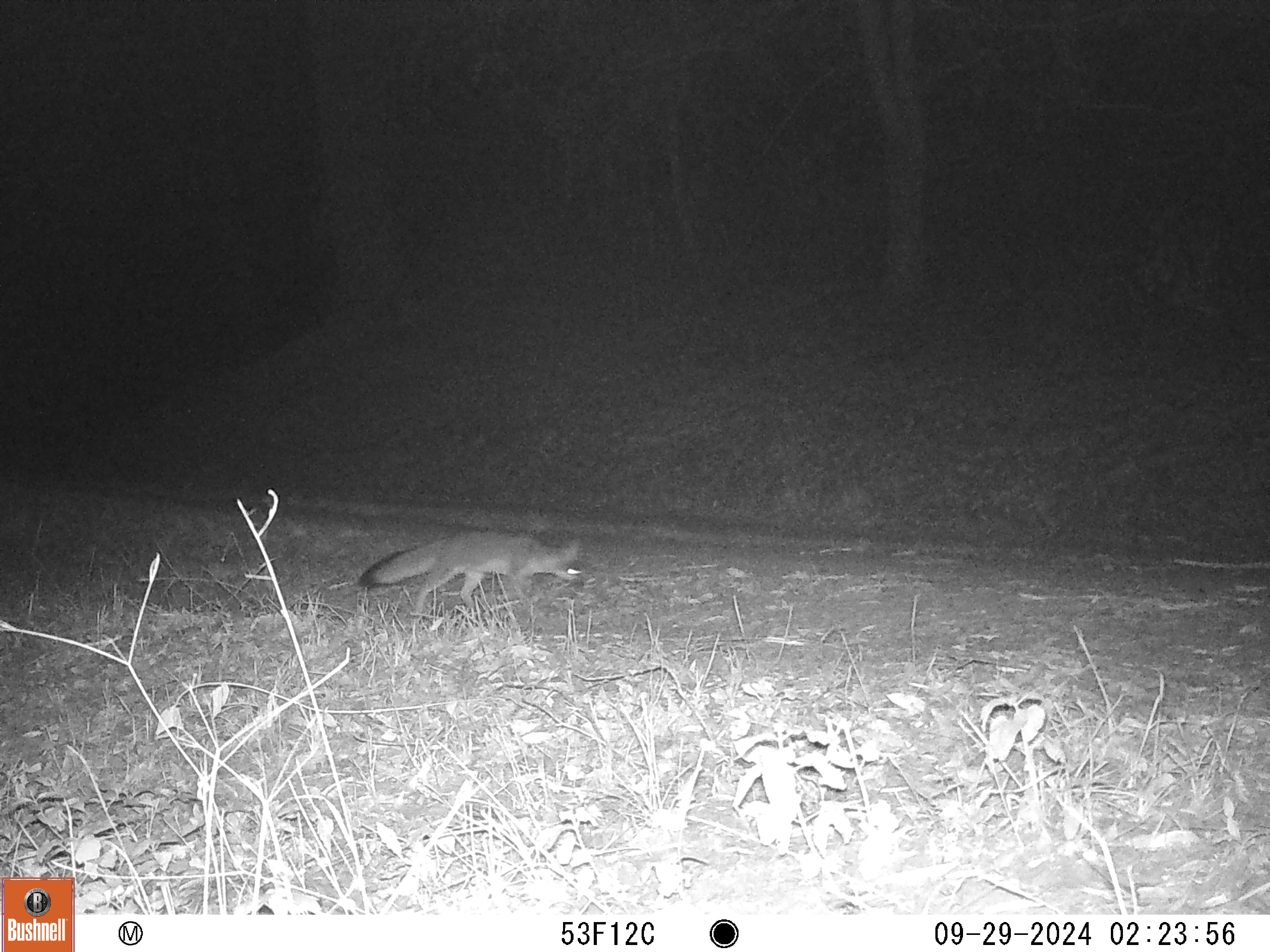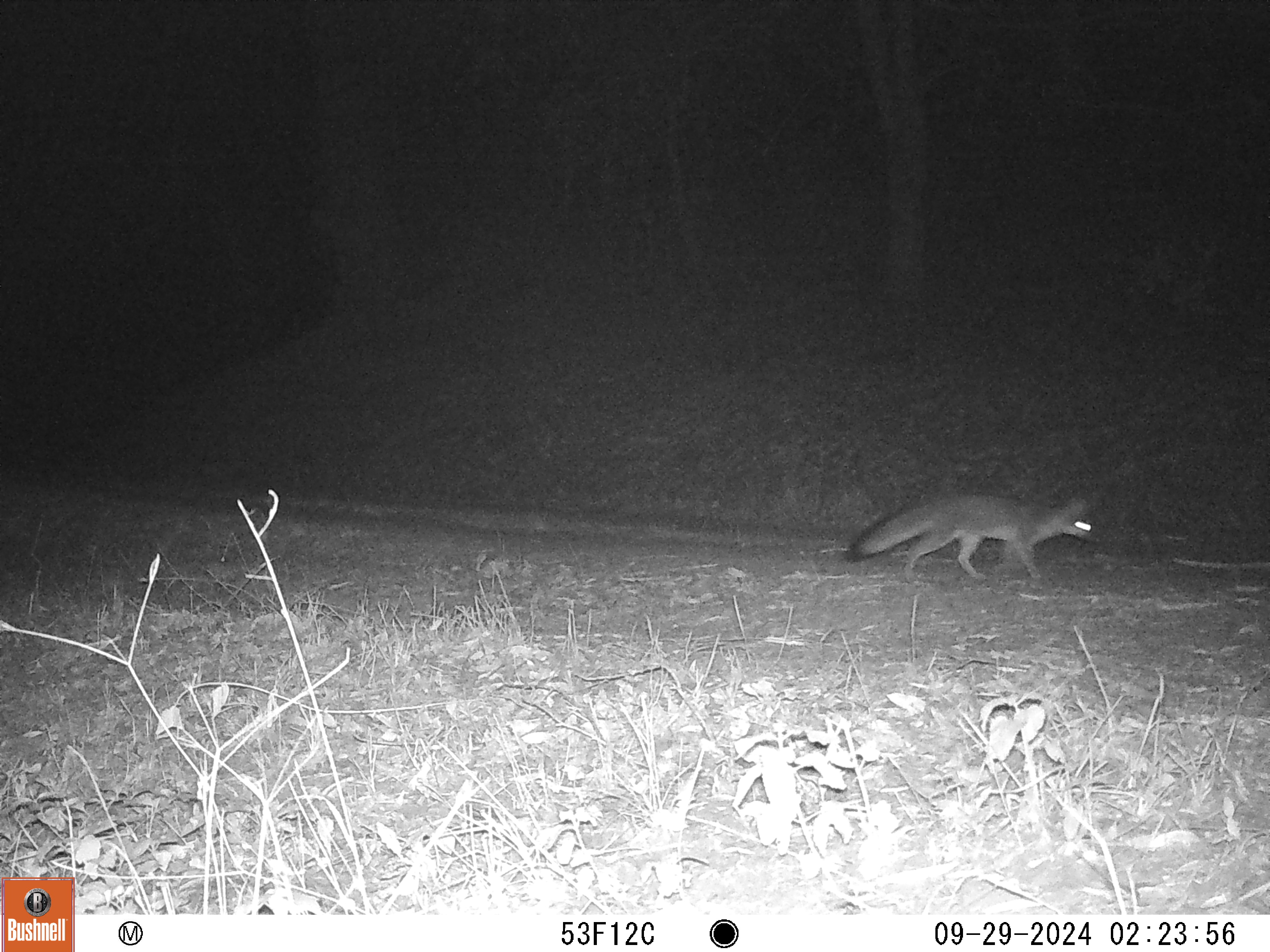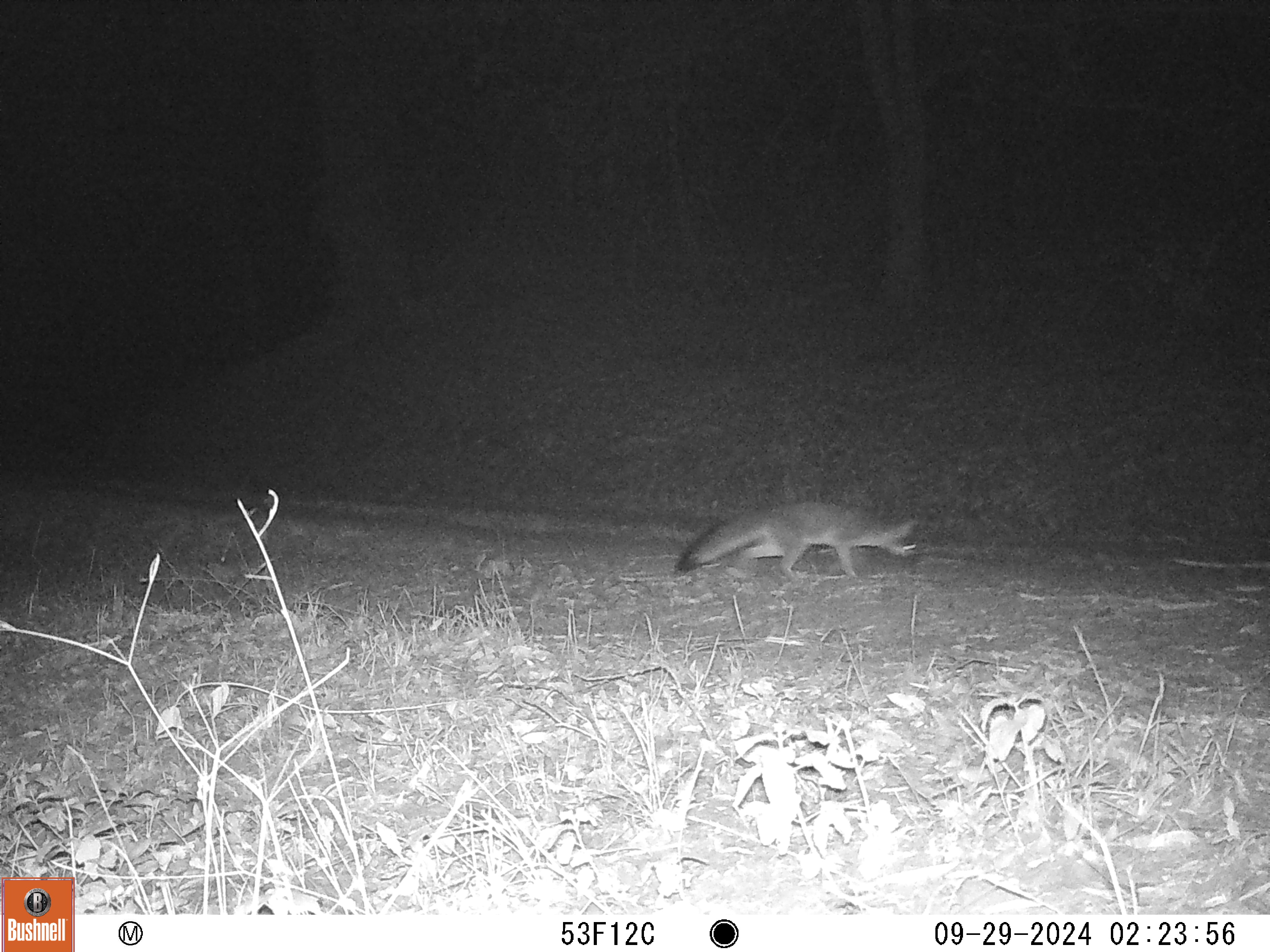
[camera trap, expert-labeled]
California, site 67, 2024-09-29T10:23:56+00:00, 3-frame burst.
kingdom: Animalia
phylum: Chordata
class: Mammalia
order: Carnivora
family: Canidae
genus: Urocyon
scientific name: Urocyon cinereoargenteus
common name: gray fox